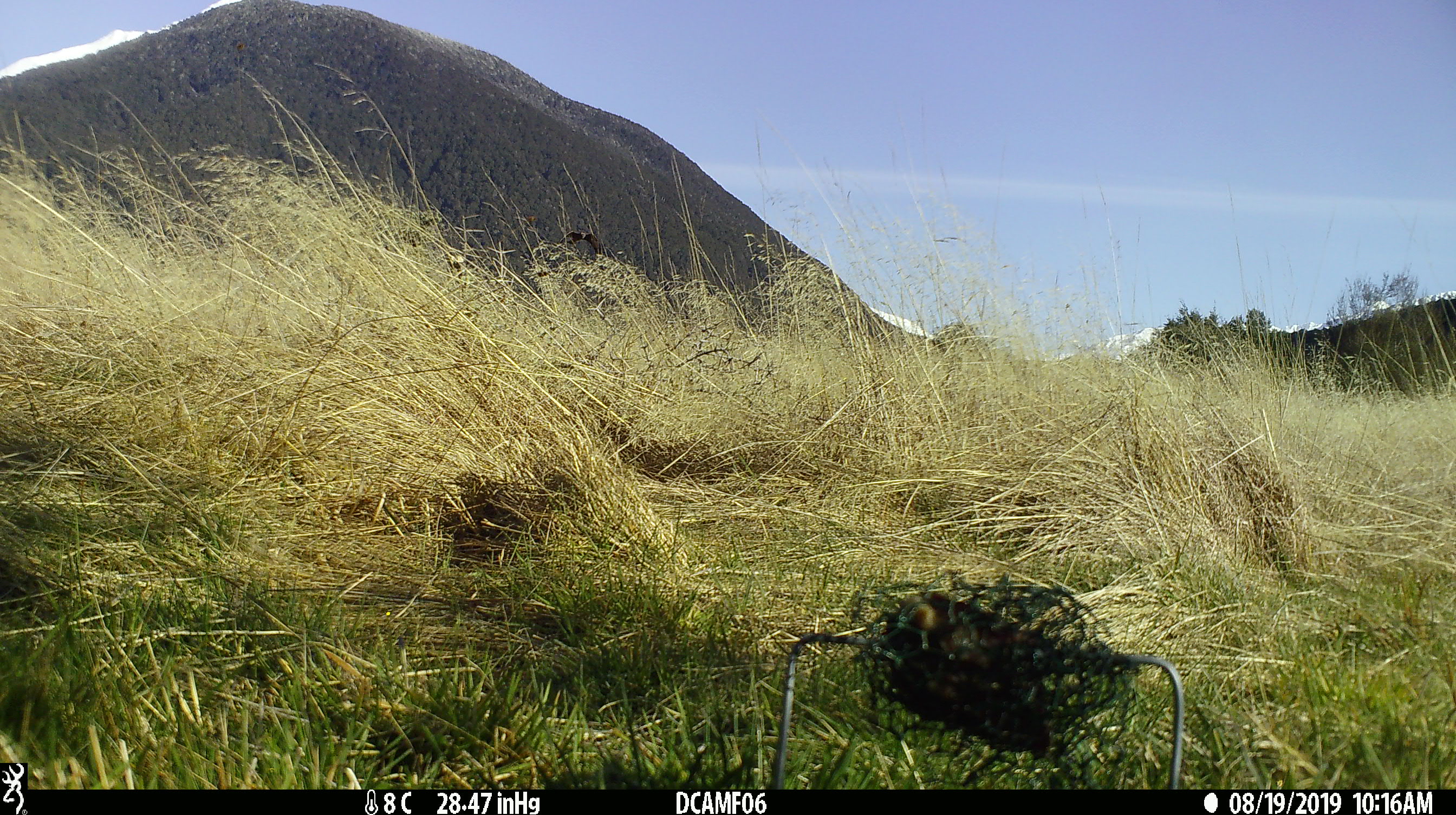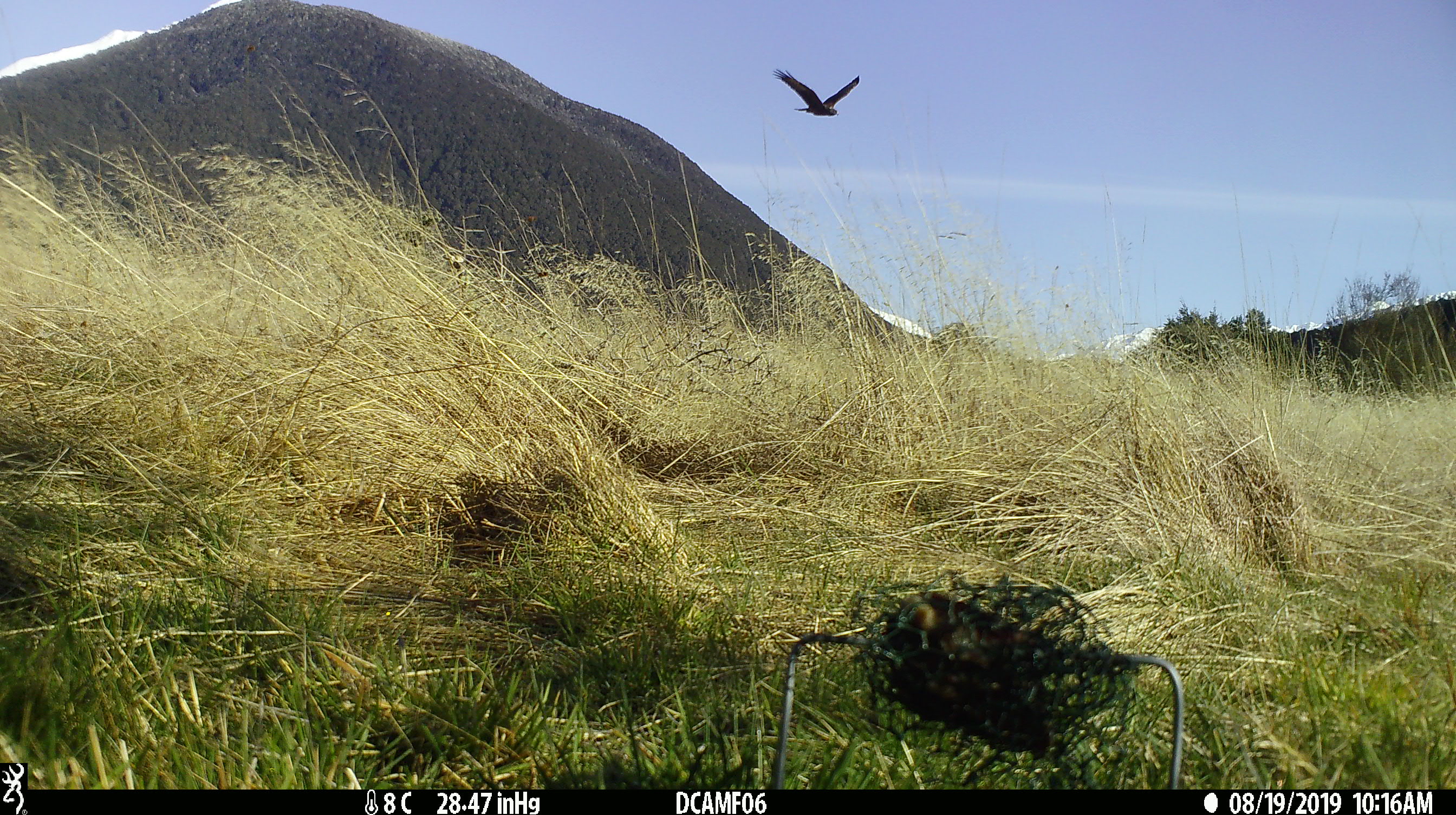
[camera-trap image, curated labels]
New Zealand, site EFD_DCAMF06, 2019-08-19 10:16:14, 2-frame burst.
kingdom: Animalia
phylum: Chordata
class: Aves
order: Accipitriformes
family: Accipitridae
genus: Circus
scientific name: Circus approximans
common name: swamp harrier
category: harrier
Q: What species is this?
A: Harrier (swamp harrier) (Circus approximans).